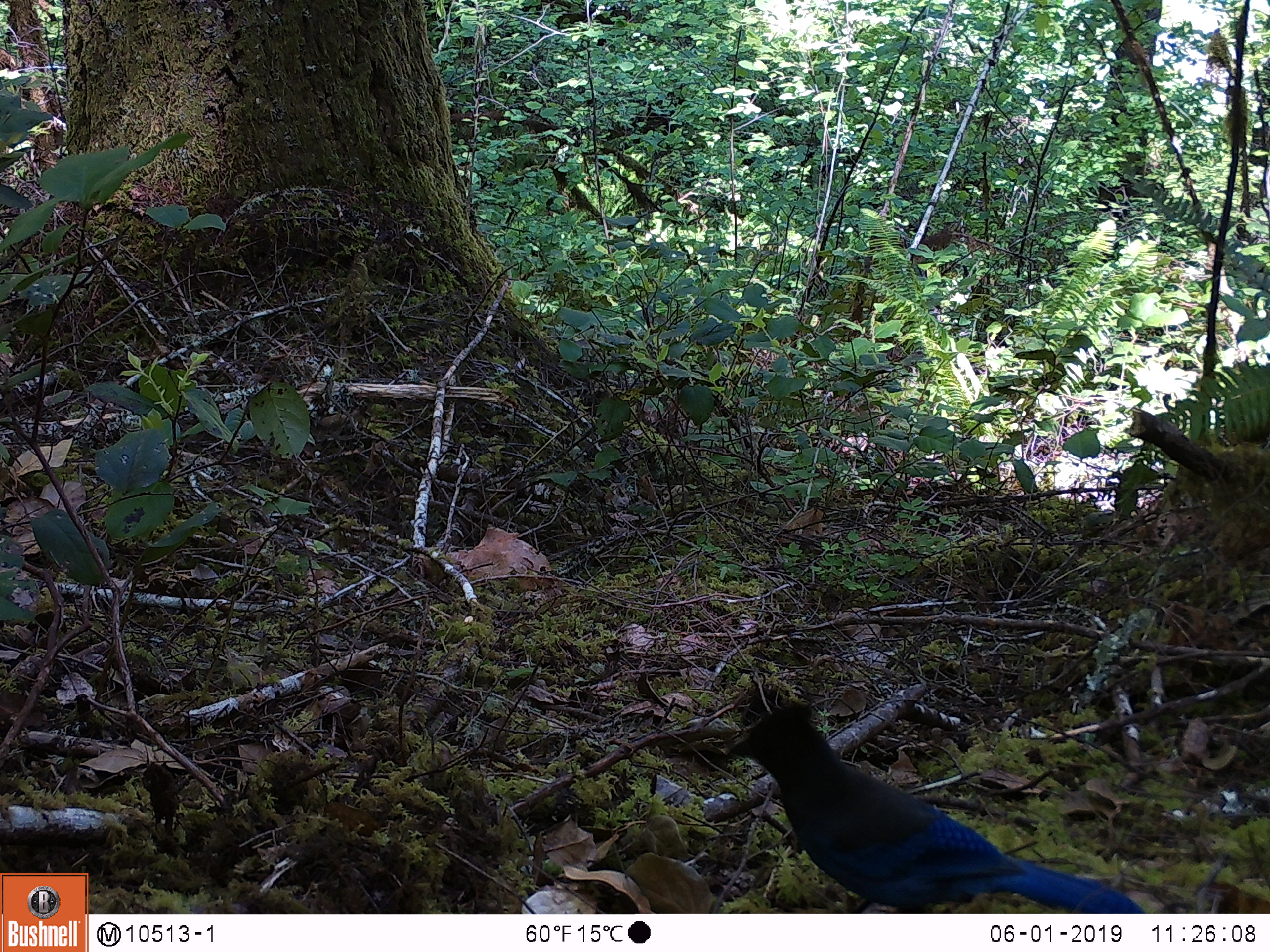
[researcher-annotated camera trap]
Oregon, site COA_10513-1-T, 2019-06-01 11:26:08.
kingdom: Animalia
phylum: Chordata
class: Aves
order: Passeriformes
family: Corvidae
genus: Cyanocitta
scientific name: Cyanocitta stelleri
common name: steller's jay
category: stellers jay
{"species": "stellers jay (steller's jay) (Cyanocitta stelleri)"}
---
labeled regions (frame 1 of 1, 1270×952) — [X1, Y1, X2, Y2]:
stellers jay: [720, 707, 1140, 910]